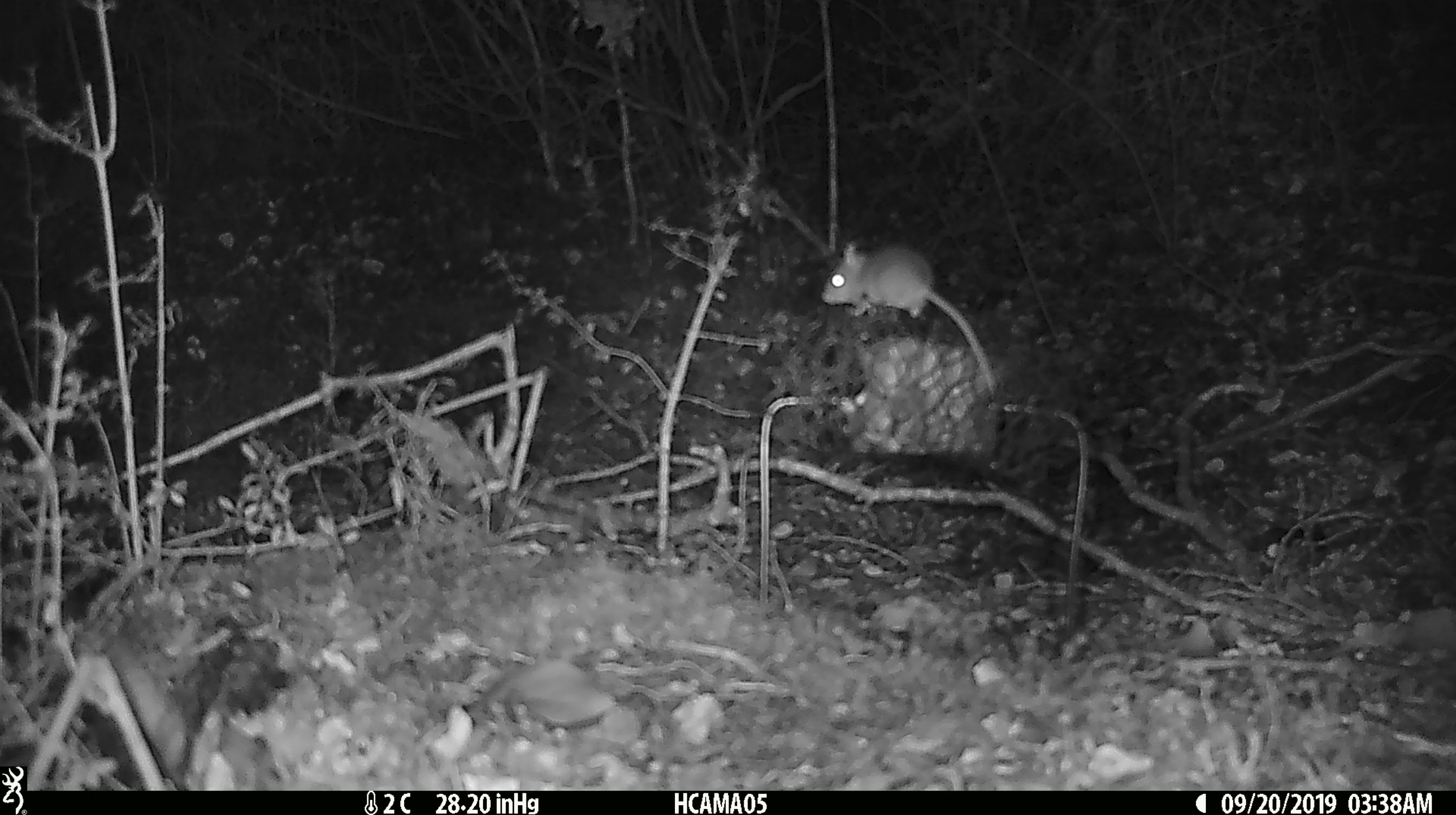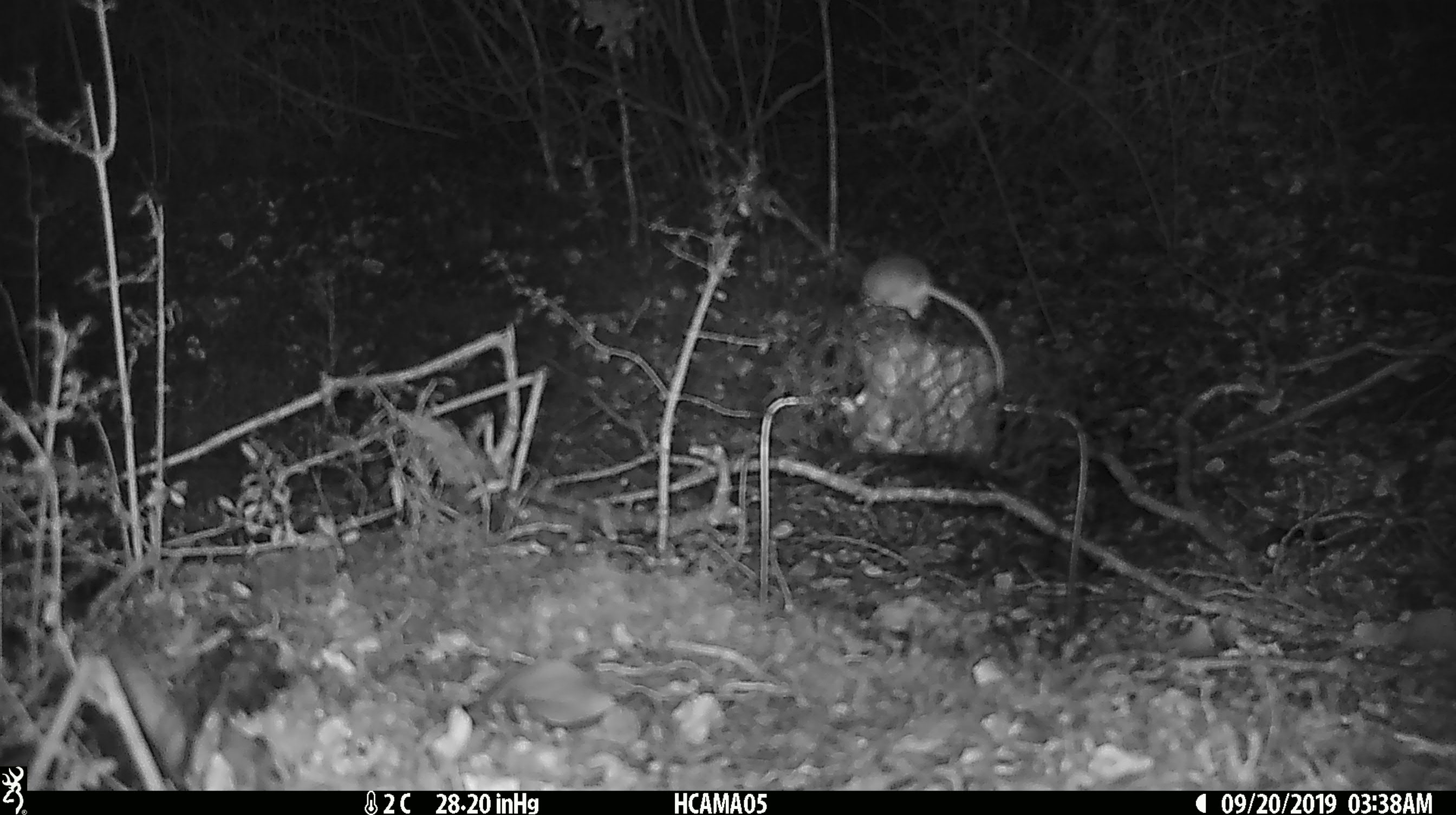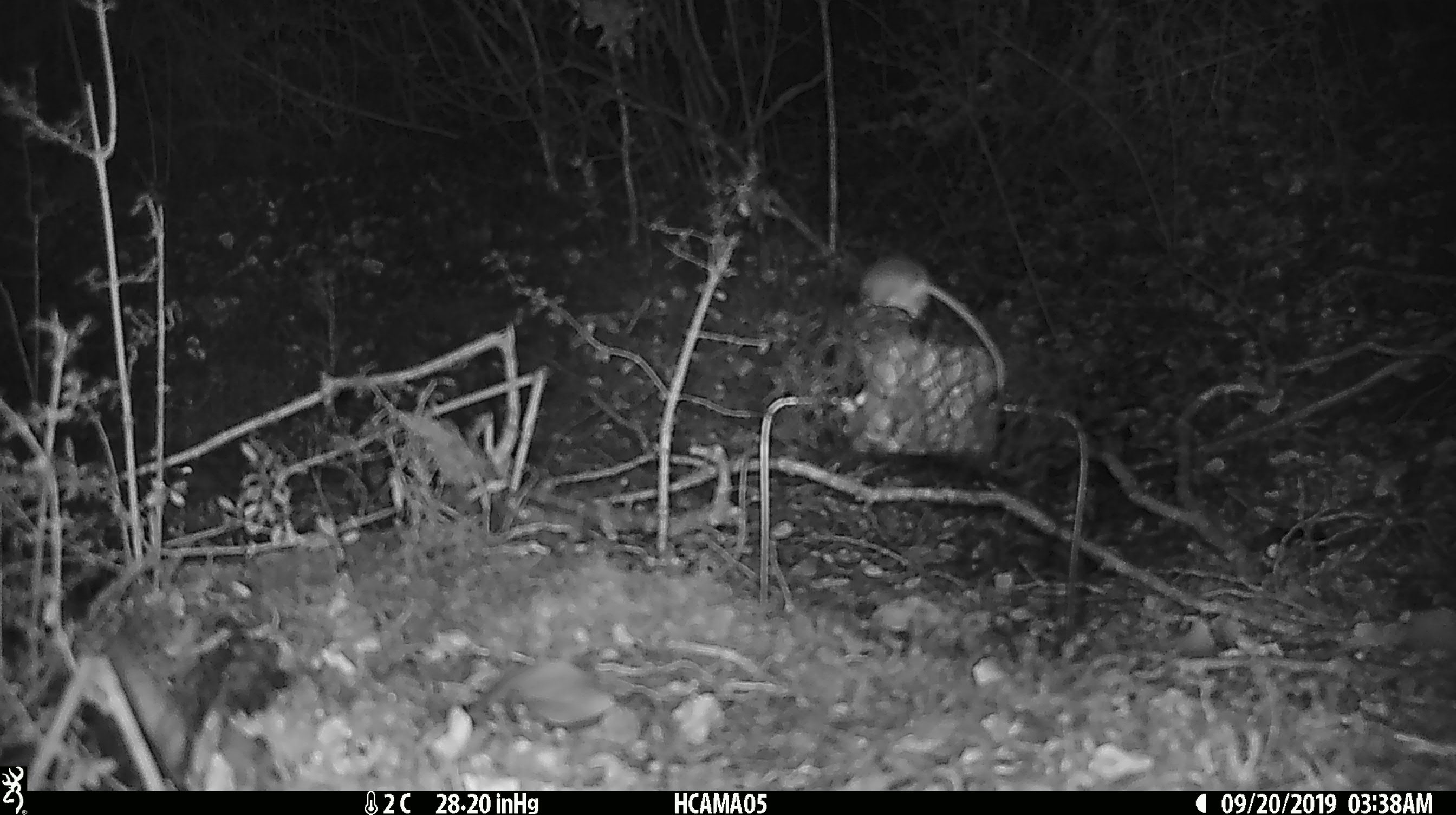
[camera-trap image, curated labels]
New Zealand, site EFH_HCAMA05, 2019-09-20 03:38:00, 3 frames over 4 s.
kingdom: Animalia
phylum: Chordata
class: Mammalia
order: Rodentia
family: Muridae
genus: Mus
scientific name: Mus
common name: mouse